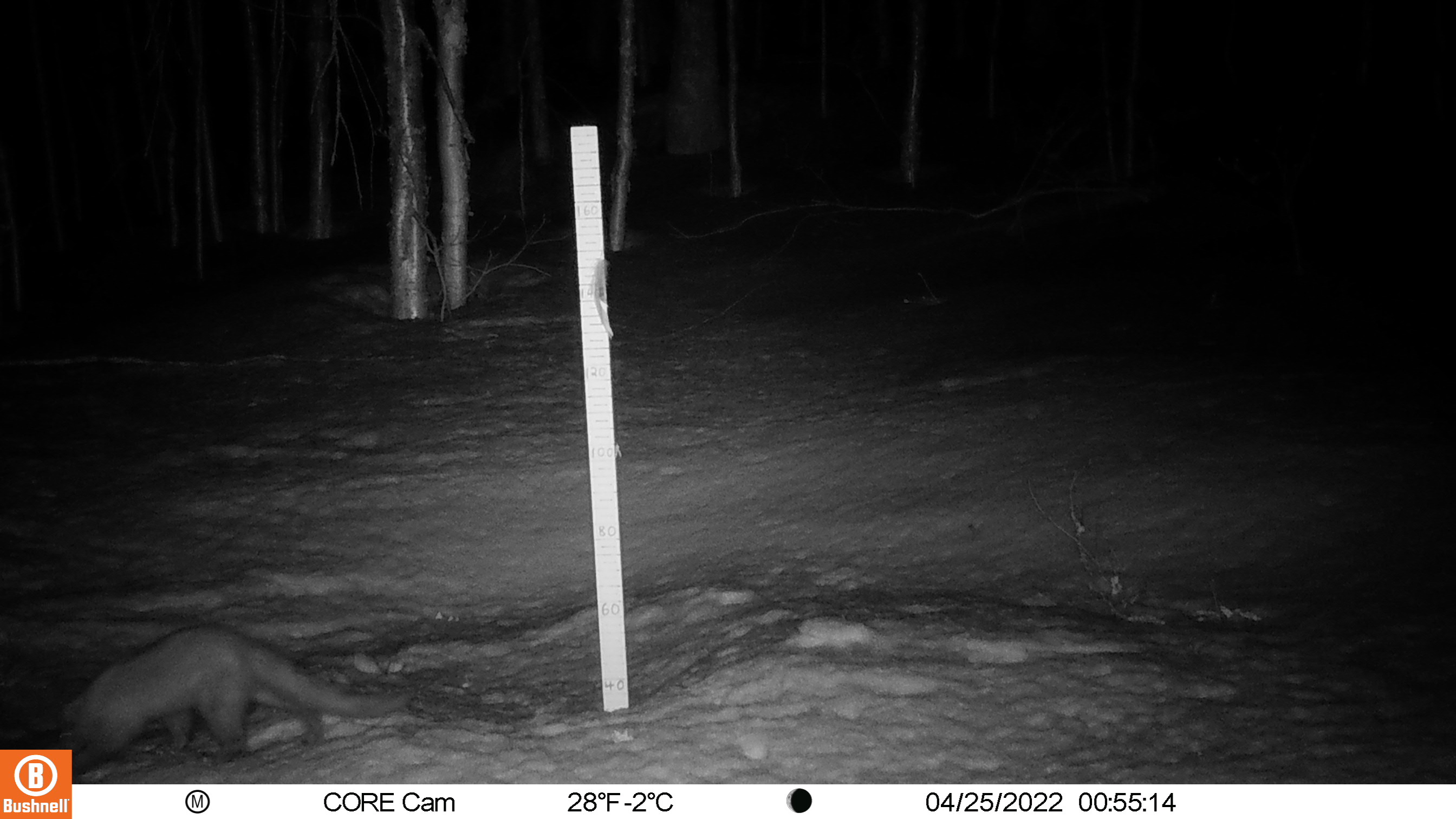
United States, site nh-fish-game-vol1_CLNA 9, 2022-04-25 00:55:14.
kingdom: Animalia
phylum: Chordata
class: Mammalia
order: Carnivora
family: Mustelidae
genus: Pekania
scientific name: Pekania pennanti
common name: fisher